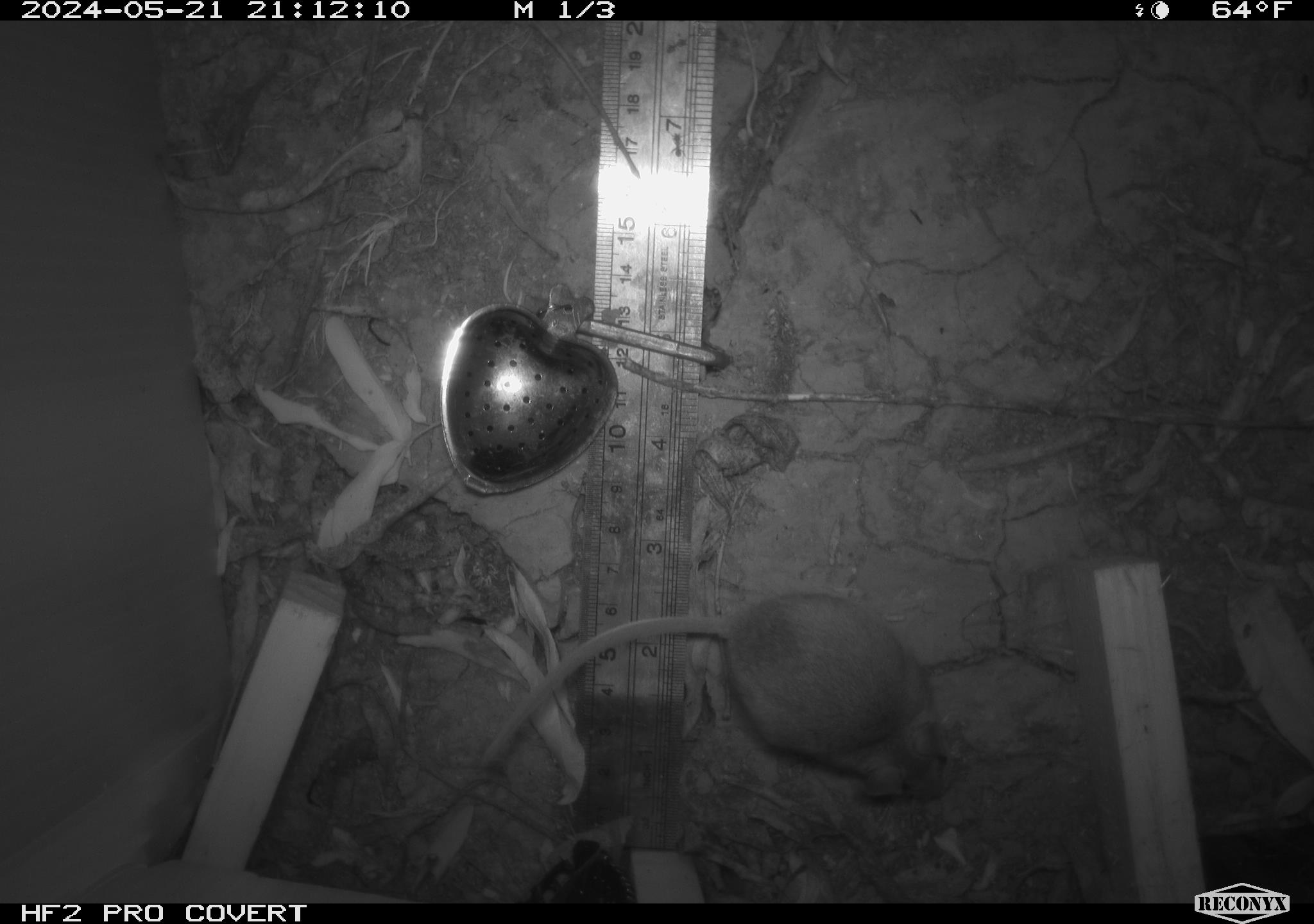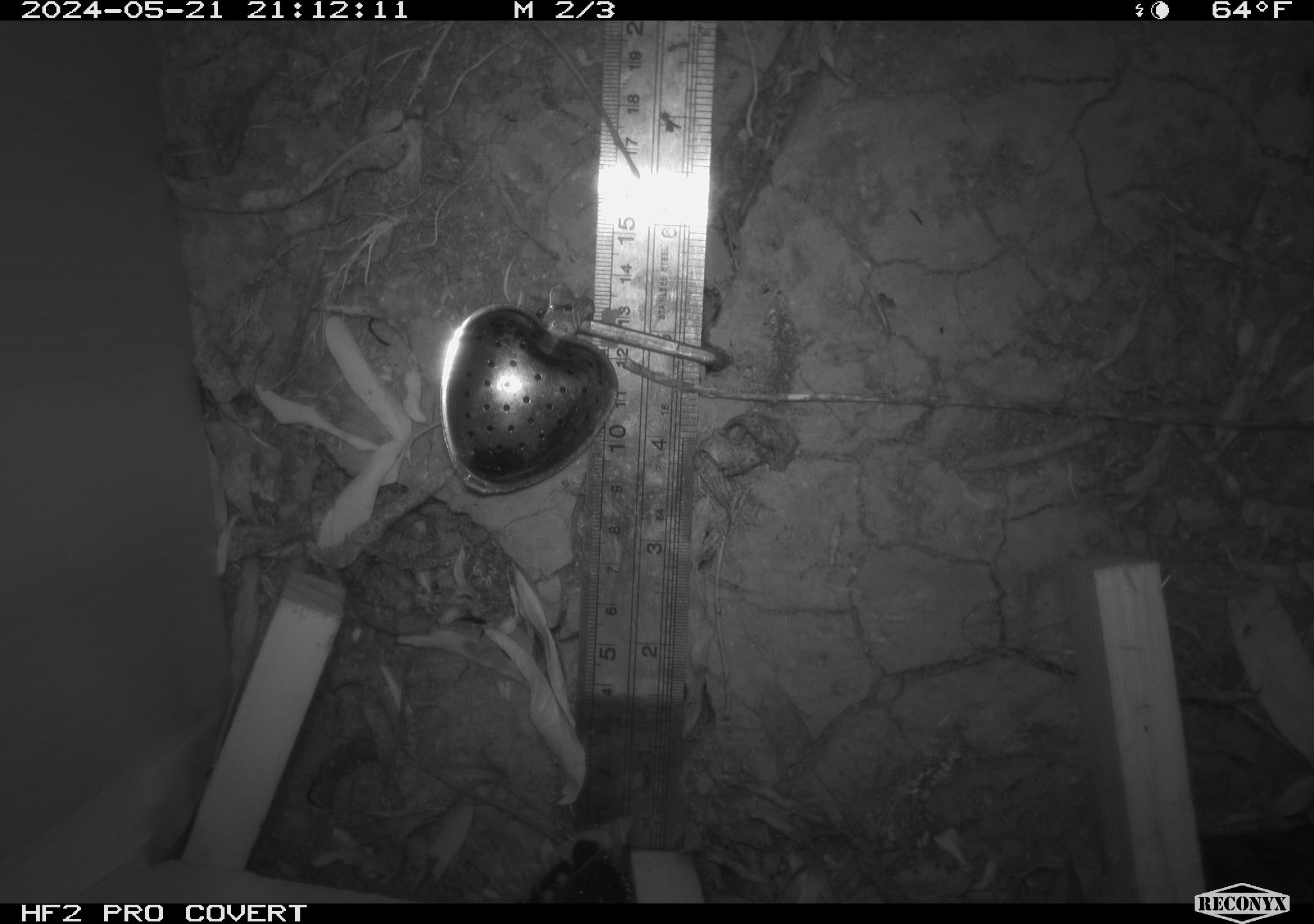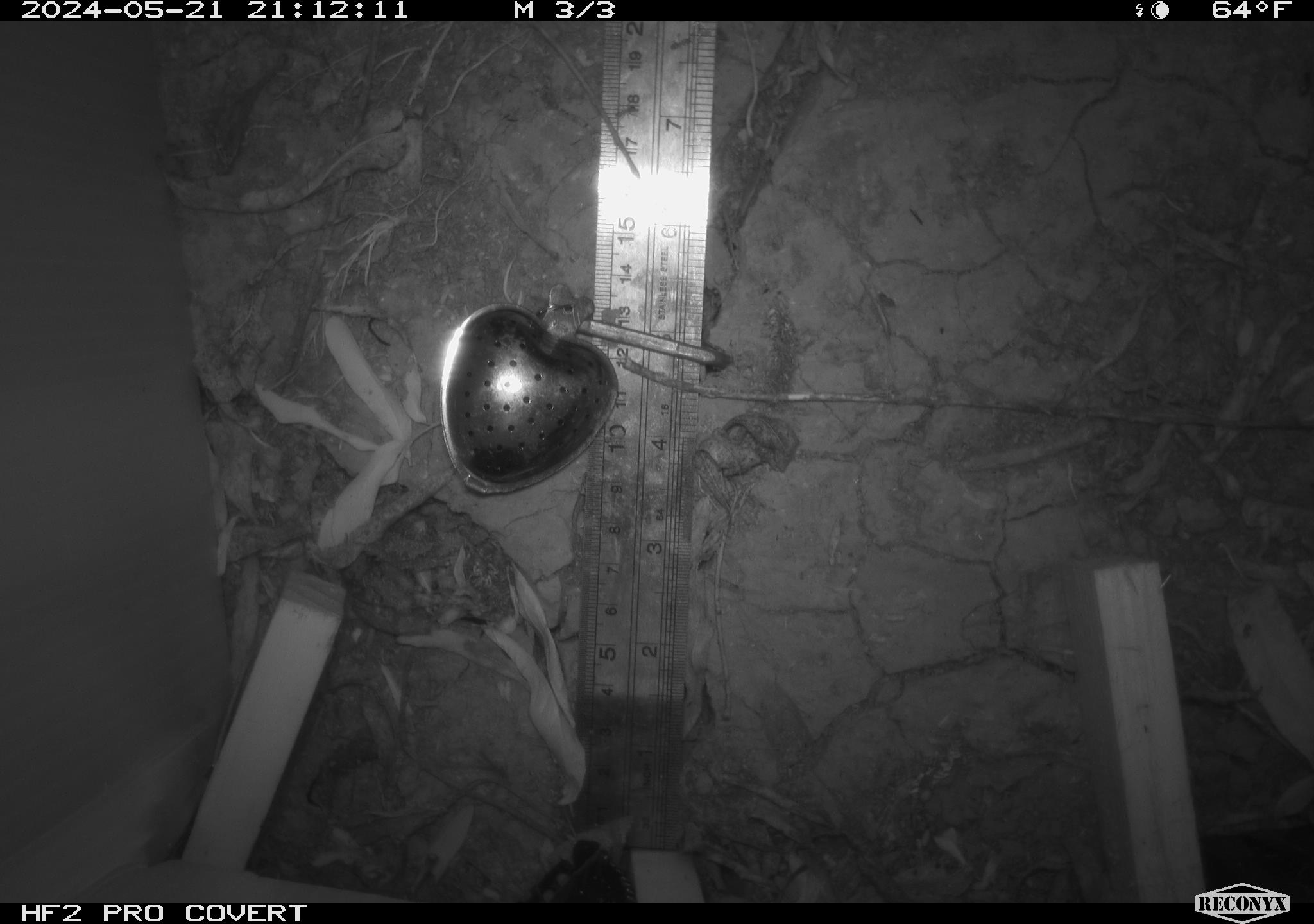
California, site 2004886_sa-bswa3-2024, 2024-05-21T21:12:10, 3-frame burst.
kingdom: Animalia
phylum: Chordata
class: Mammalia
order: Rodentia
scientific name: Rodentia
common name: mouse species